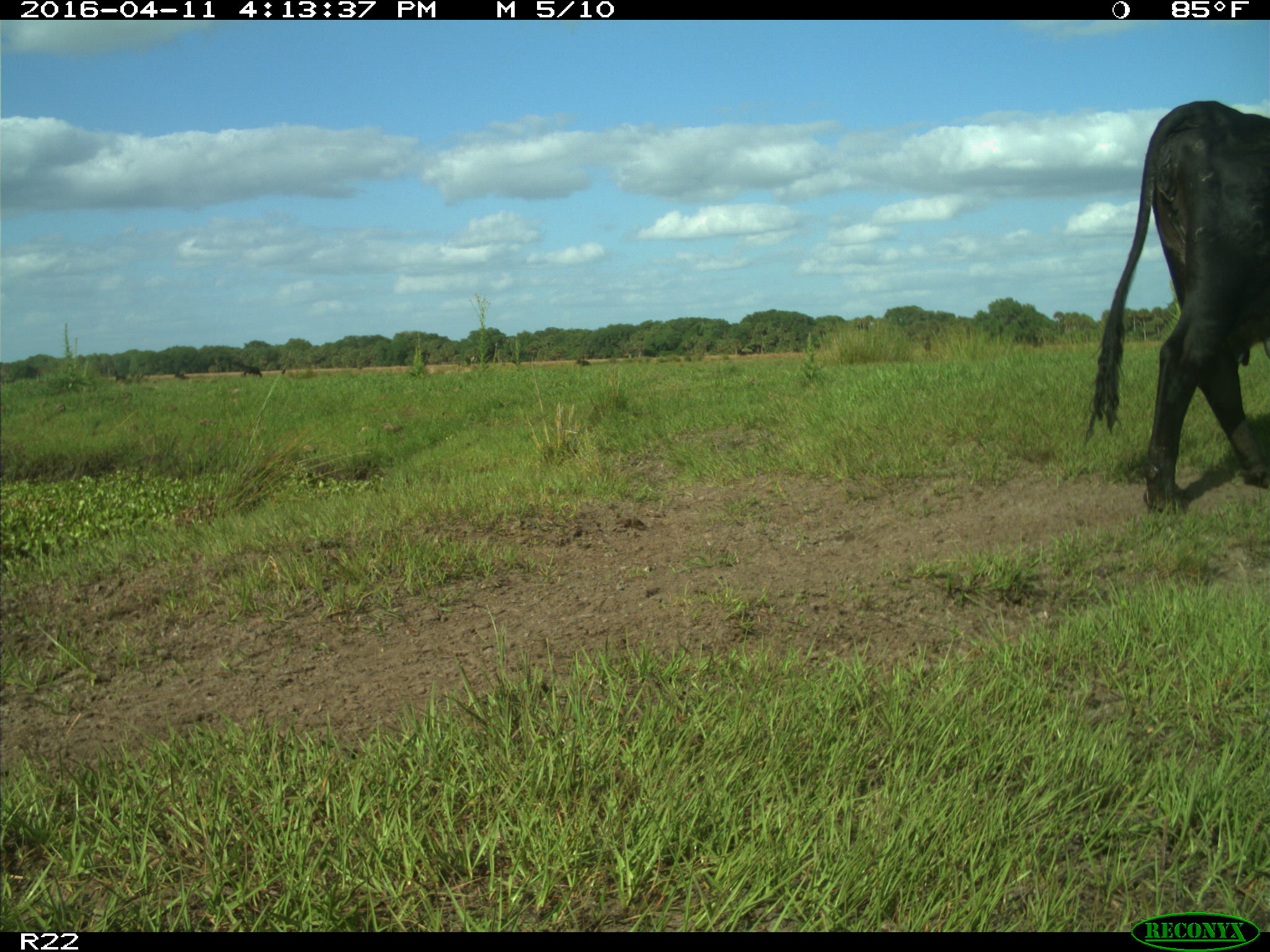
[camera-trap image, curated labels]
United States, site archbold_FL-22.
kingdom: Animalia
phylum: Chordata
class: Mammalia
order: Artiodactyla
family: Bovidae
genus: Bos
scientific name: Bos taurus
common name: domestic cow